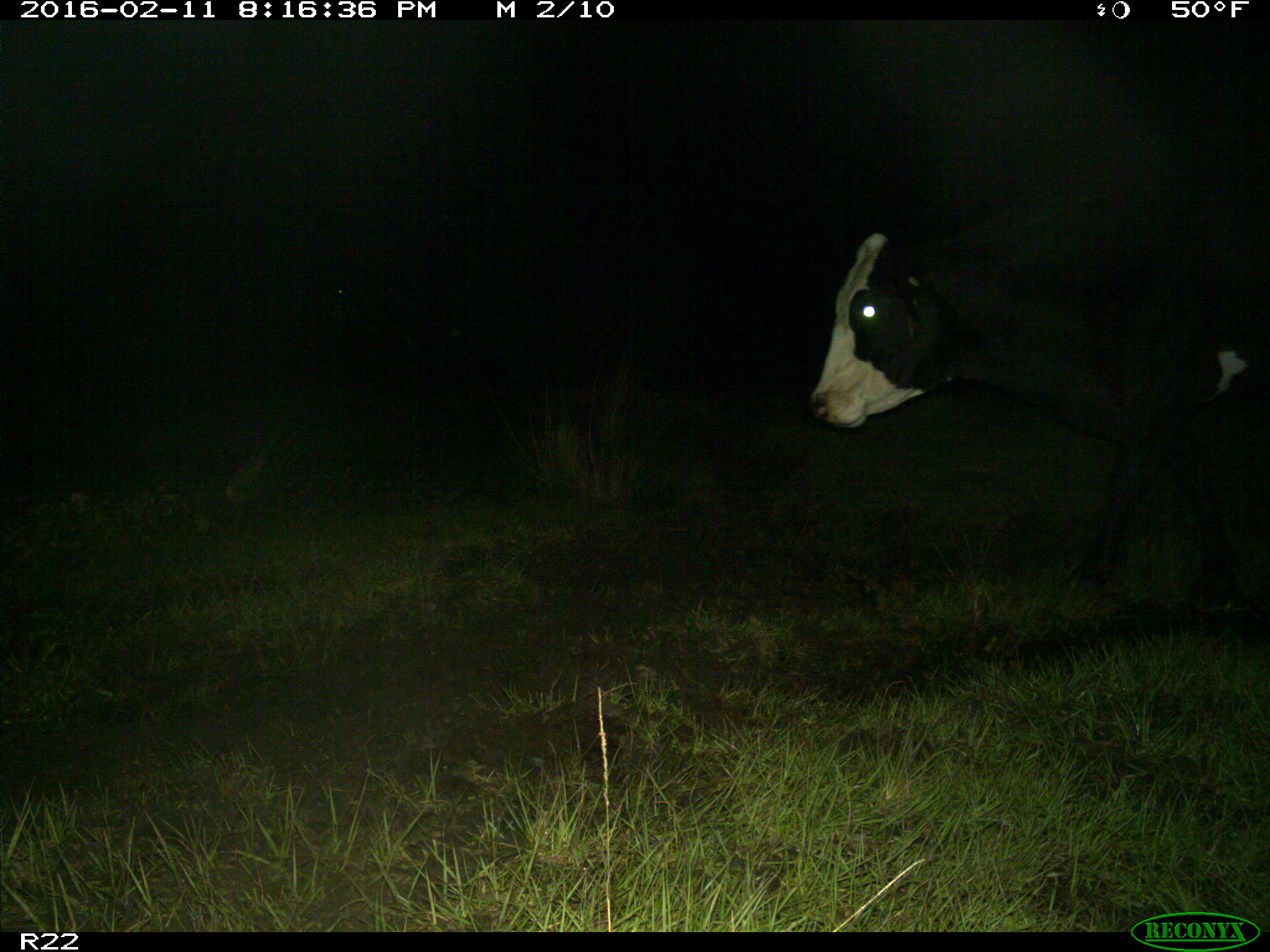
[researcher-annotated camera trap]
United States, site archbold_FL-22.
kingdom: Animalia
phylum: Chordata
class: Mammalia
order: Artiodactyla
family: Bovidae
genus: Bos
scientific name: Bos taurus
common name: domestic cow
Bos taurus (domestic cow).